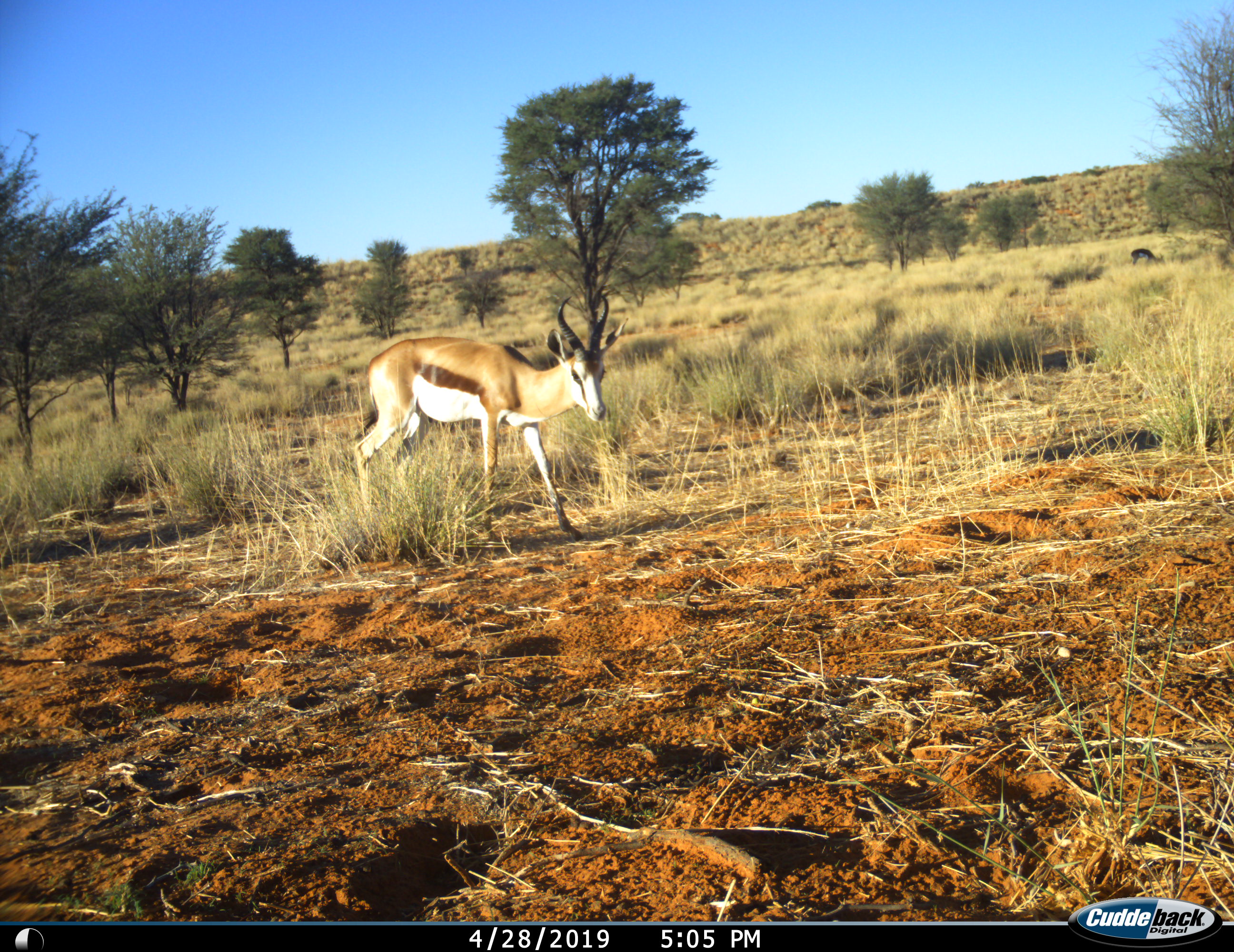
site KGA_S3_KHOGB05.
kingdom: Animalia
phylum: Chordata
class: Mammalia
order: Artiodactyla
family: Bovidae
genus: Antidorcas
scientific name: Antidorcas marsupialis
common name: springbok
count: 2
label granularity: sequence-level